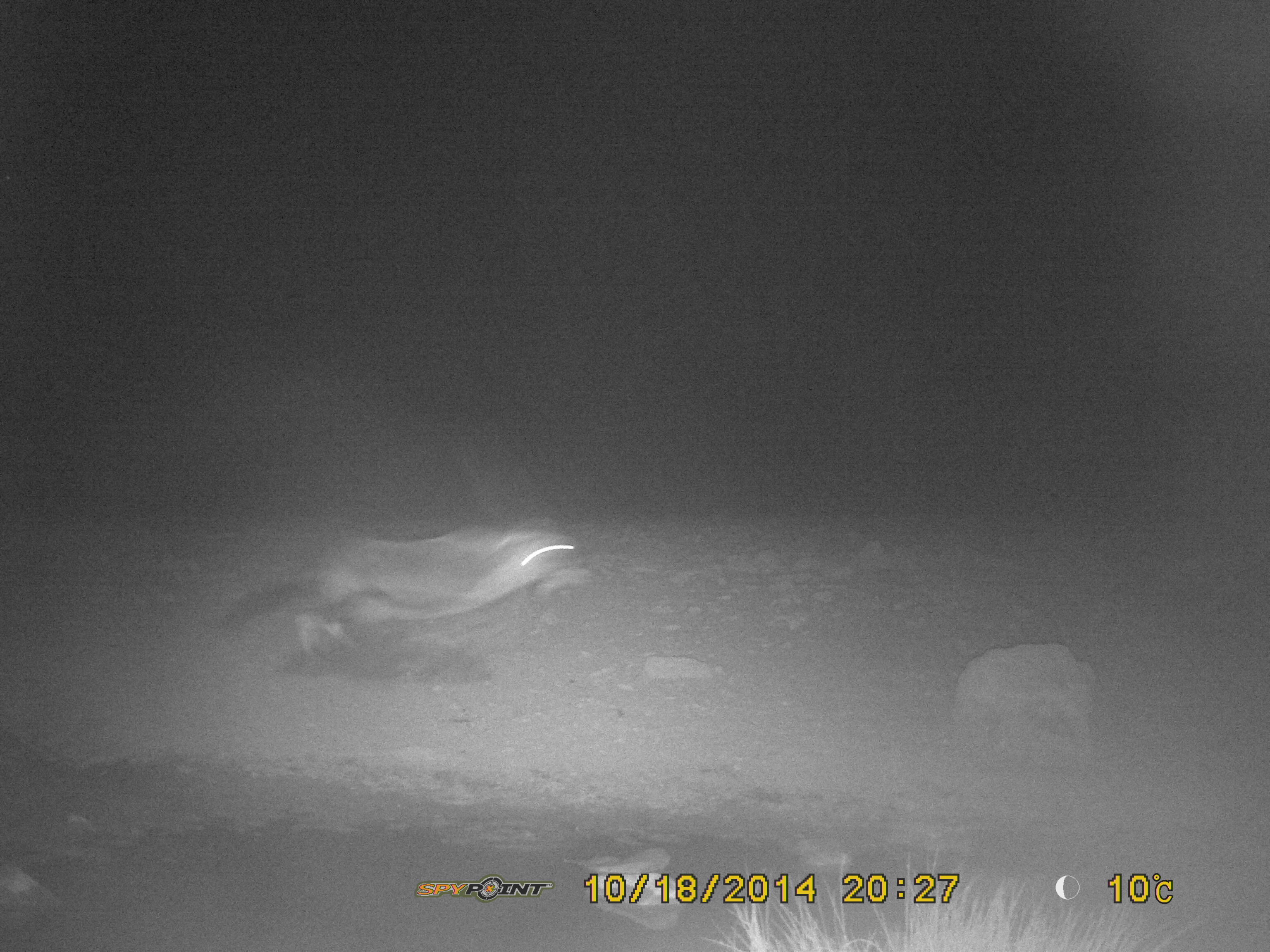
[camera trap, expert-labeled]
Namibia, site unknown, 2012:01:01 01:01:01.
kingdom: Animalia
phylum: Chordata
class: Mammalia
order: Artiodactyla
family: Bovidae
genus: Oryx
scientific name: Oryx gazella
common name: gemsbok